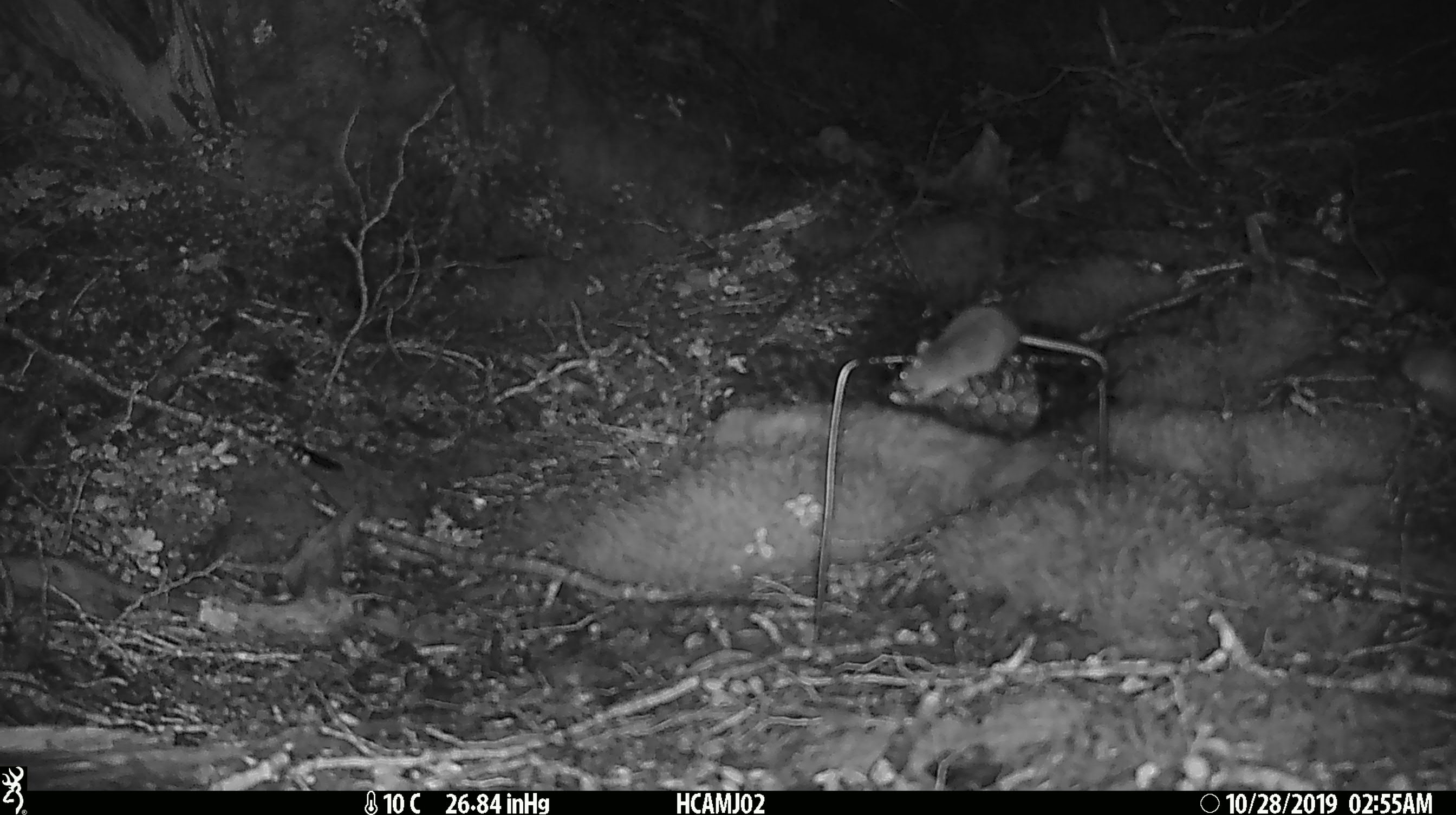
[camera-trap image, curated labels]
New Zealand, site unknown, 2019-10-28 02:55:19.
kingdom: Animalia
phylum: Chordata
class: Mammalia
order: Rodentia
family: Muridae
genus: Mus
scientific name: Mus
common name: mouse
Mouse (Mus).